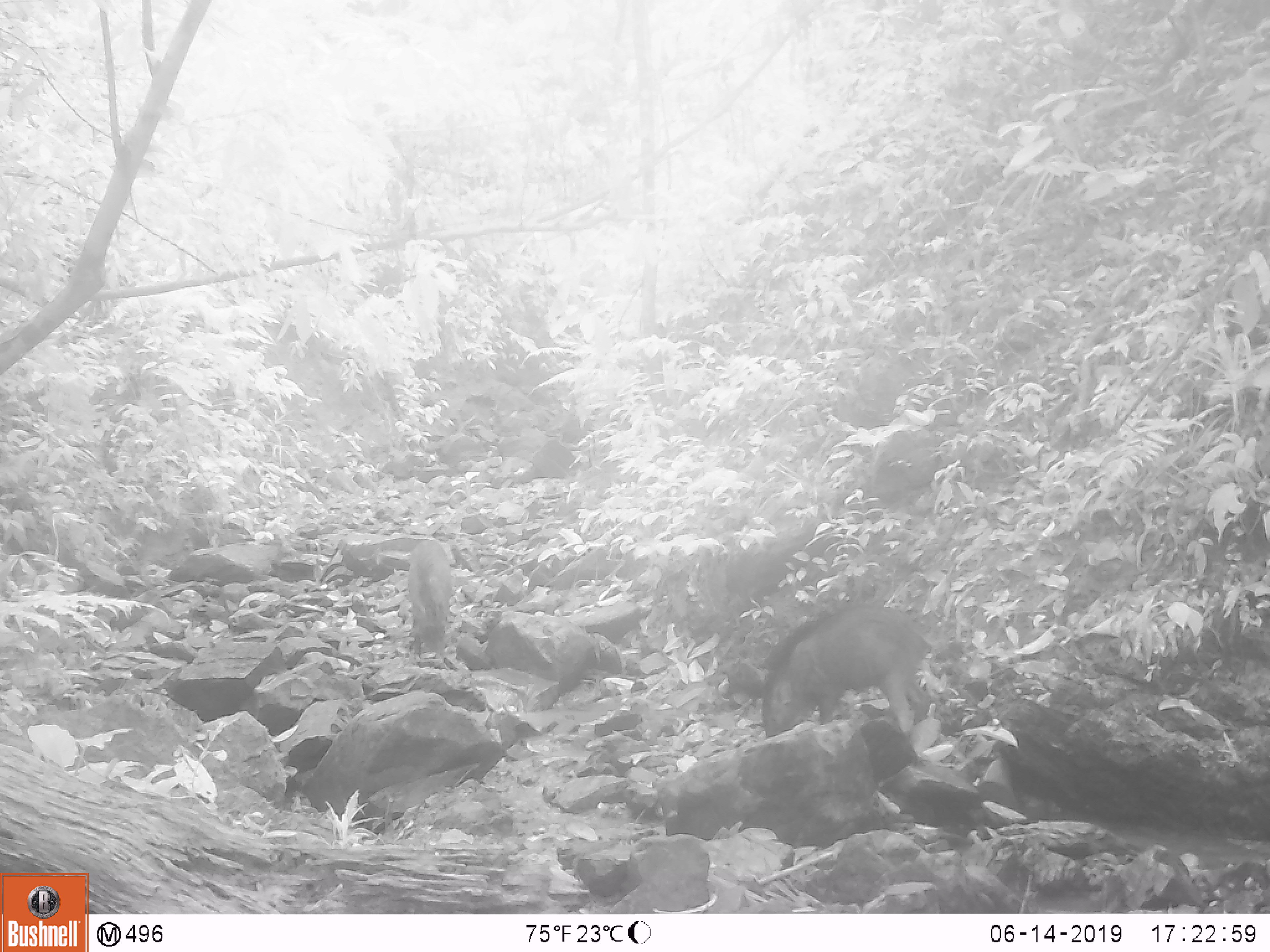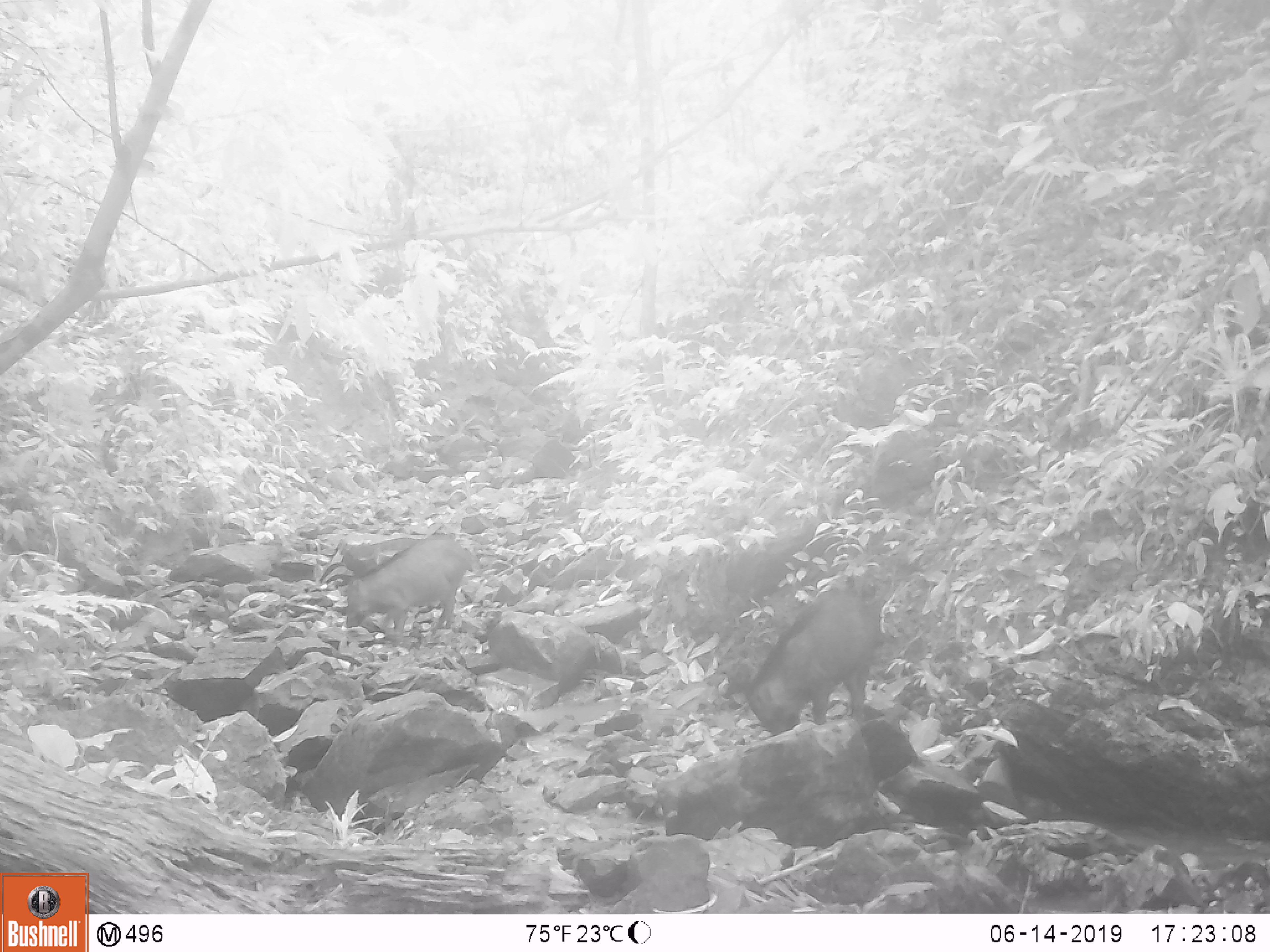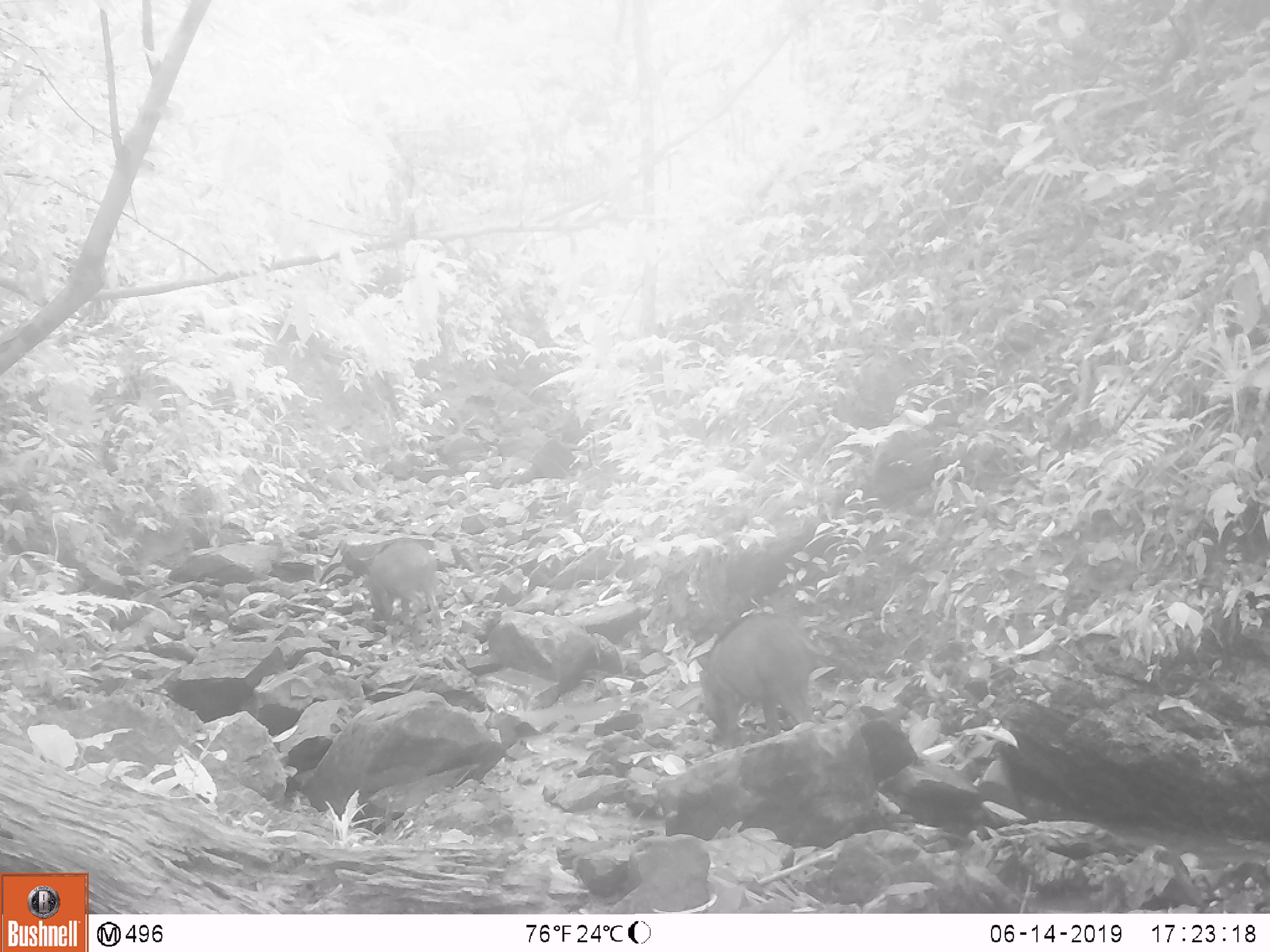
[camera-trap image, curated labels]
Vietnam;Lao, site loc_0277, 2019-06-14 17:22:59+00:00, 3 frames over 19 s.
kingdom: Animalia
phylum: Chordata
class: Mammalia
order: Artiodactyla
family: Suidae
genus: Sus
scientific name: Sus scrofa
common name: eurasian wild pig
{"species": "eurasian wild pig (Sus scrofa)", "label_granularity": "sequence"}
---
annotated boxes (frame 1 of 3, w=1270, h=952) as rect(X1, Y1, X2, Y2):
eurasian wild pig: rect(760, 598, 934, 737); rect(406, 539, 454, 668)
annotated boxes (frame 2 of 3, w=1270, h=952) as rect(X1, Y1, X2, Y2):
eurasian wild pig: rect(742, 587, 884, 737); rect(344, 533, 475, 646)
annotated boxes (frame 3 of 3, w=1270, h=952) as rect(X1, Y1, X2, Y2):
eurasian wild pig: rect(695, 611, 831, 750); rect(340, 536, 443, 629)